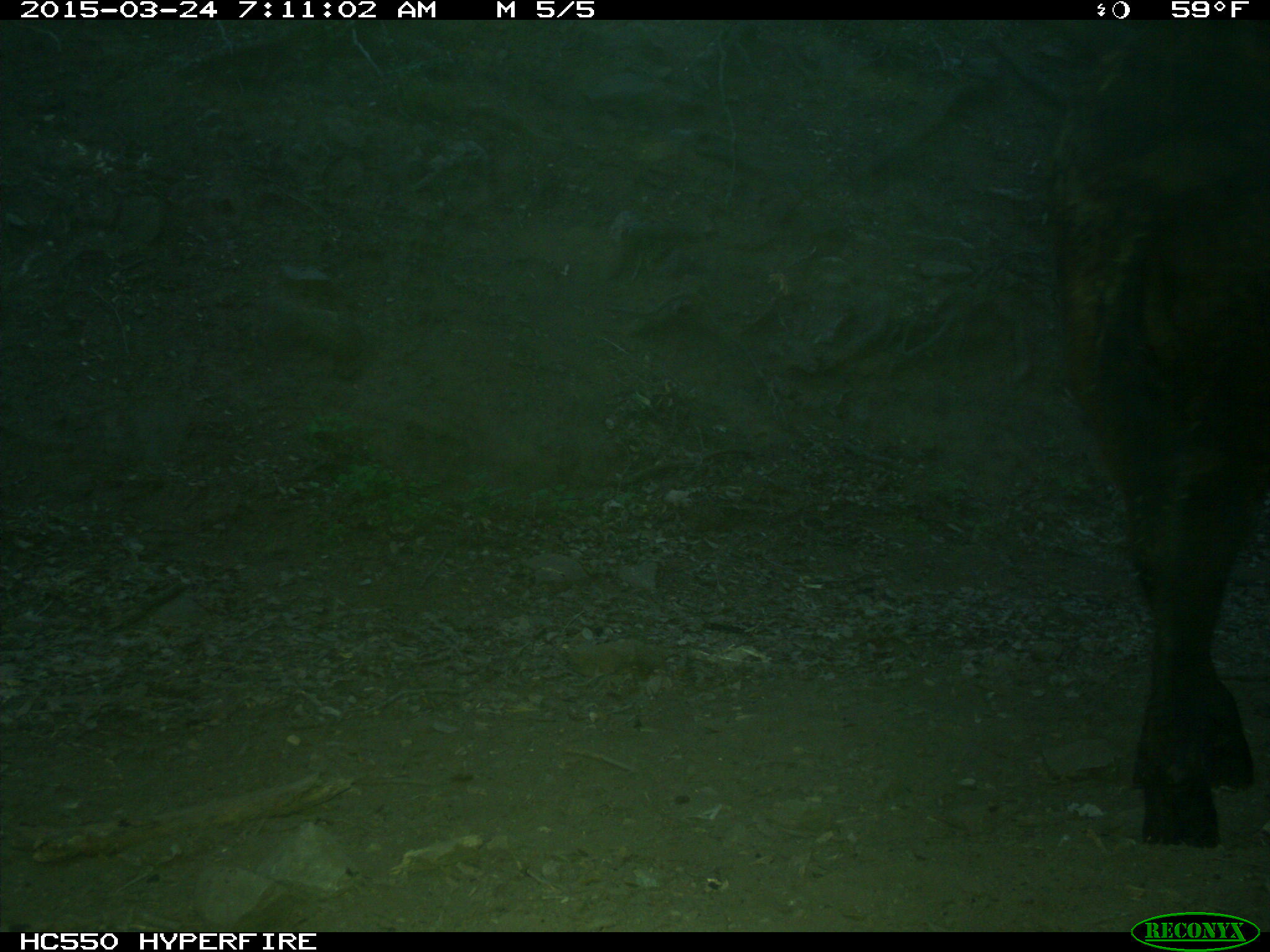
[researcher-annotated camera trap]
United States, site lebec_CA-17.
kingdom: Animalia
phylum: Chordata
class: Mammalia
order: Artiodactyla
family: Bovidae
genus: Bos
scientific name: Bos taurus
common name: domestic cow